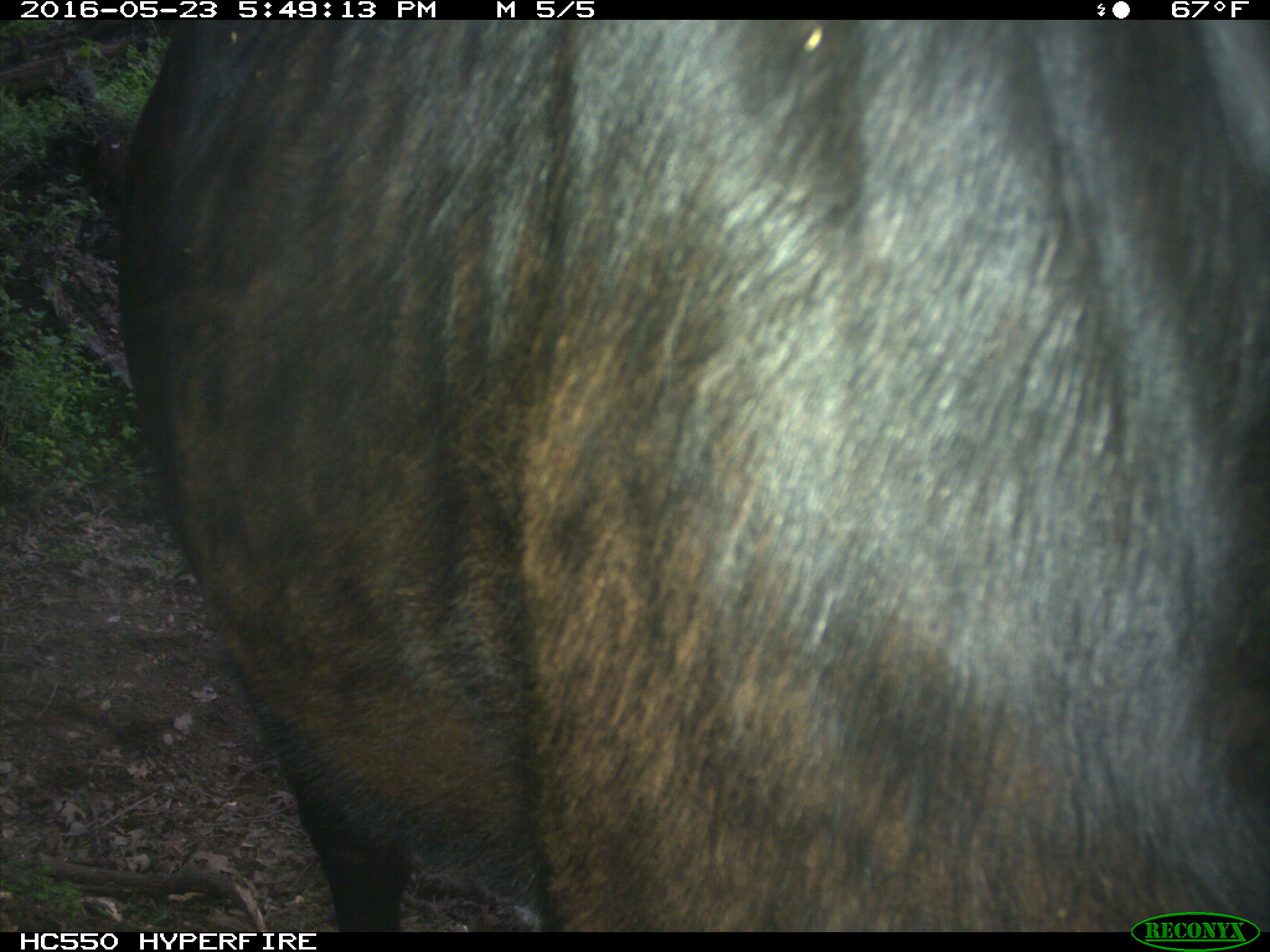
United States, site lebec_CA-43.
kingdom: Animalia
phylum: Chordata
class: Mammalia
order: Artiodactyla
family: Bovidae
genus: Bos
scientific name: Bos taurus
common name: domestic cow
Bos taurus (domestic cow).